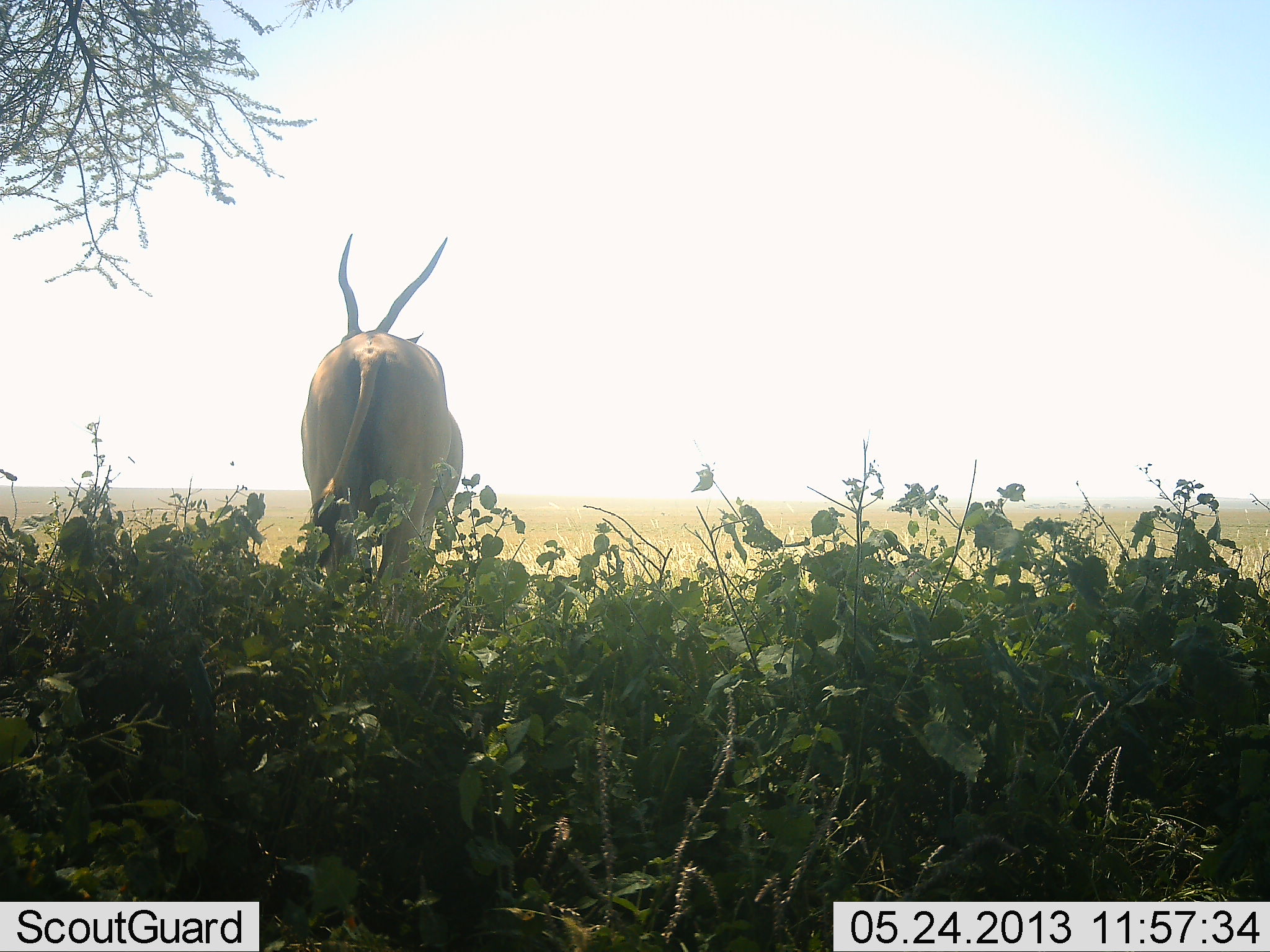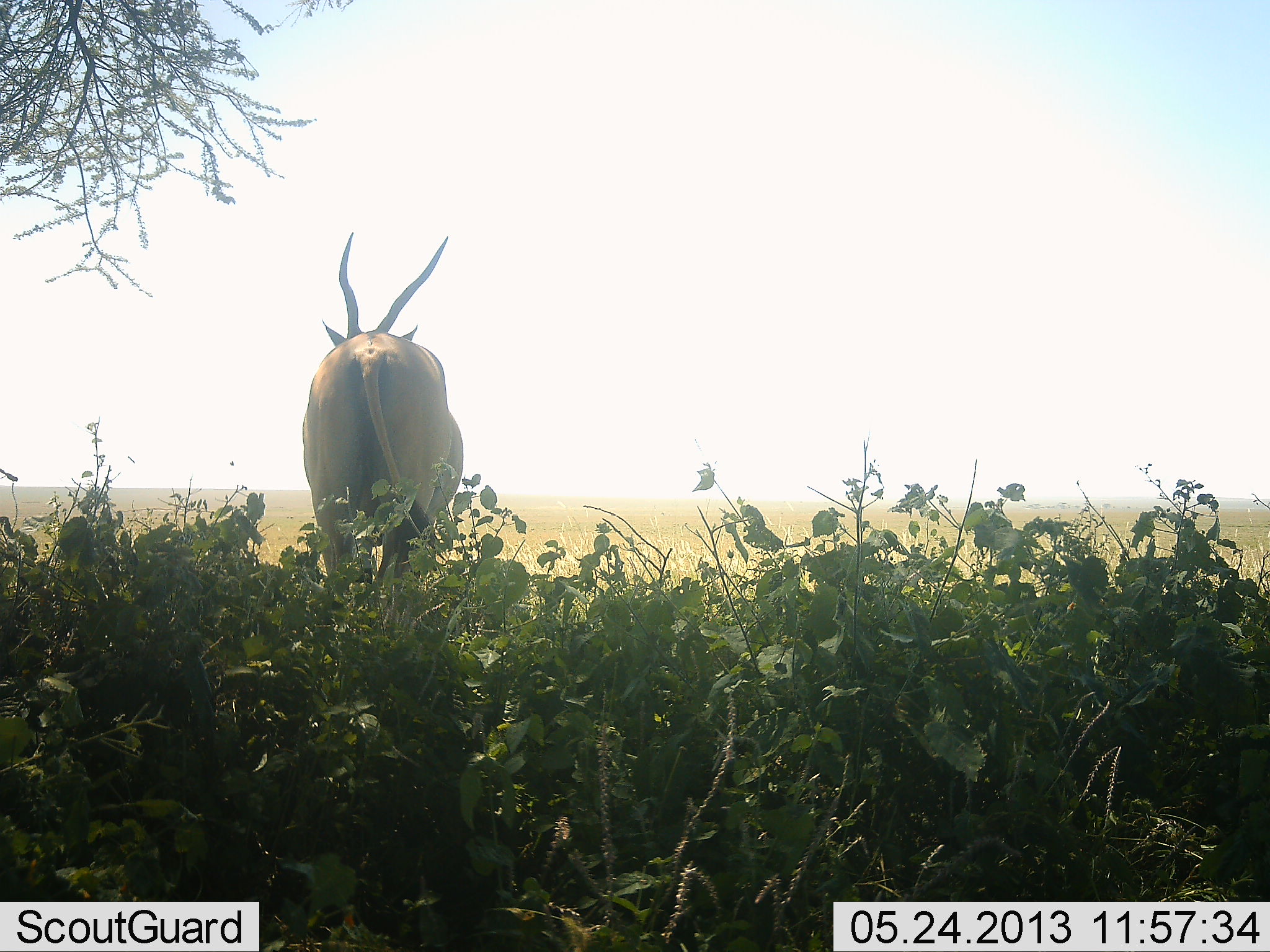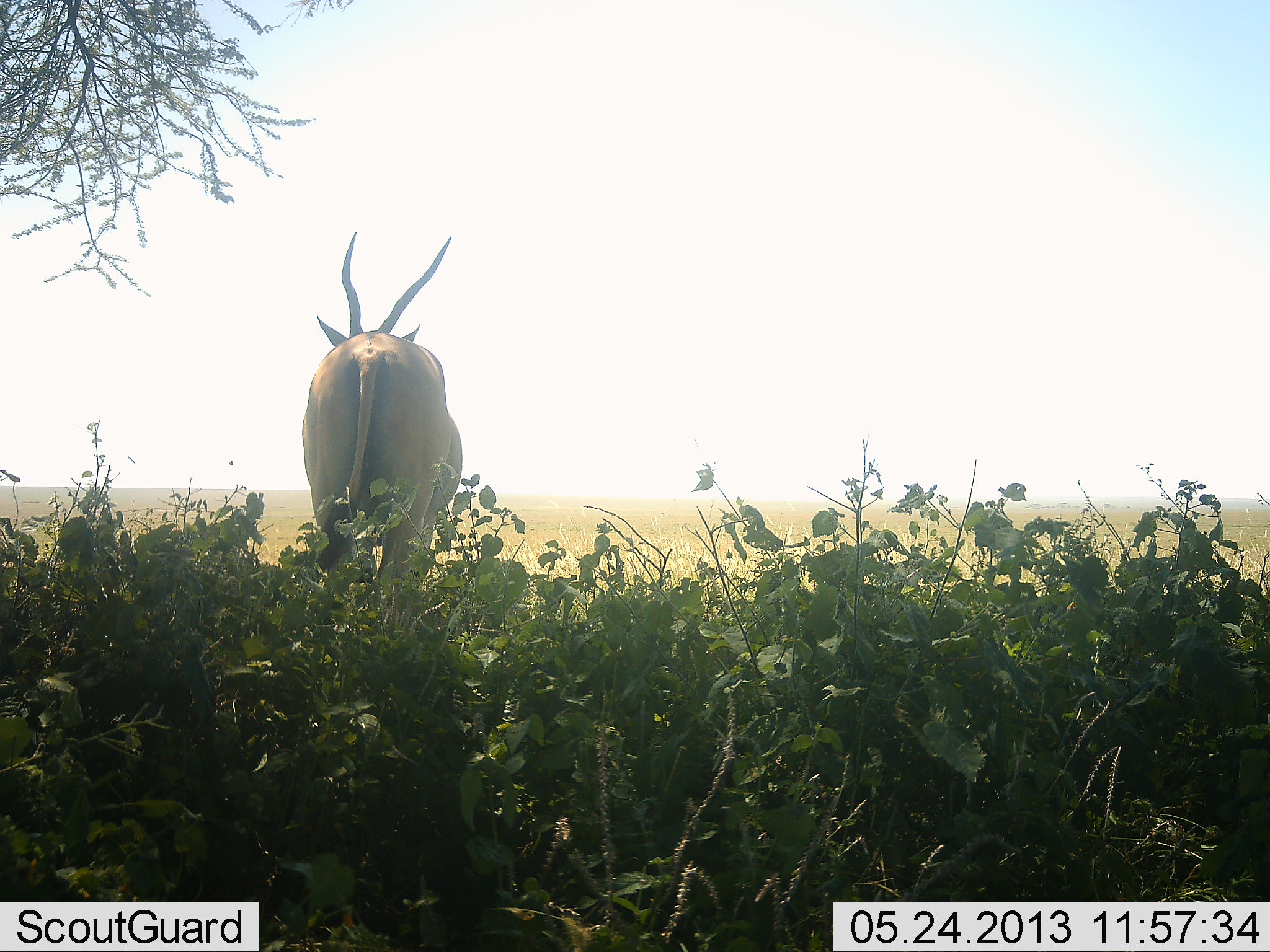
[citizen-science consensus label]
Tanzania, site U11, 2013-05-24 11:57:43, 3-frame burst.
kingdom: Animalia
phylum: Chordata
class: Mammalia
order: Artiodactyla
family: Bovidae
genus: Tragelaphus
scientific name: Tragelaphus oryx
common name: eland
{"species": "eland (Tragelaphus oryx)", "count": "1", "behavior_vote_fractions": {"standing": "100%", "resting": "0%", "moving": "0%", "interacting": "0%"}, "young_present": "0%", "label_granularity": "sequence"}